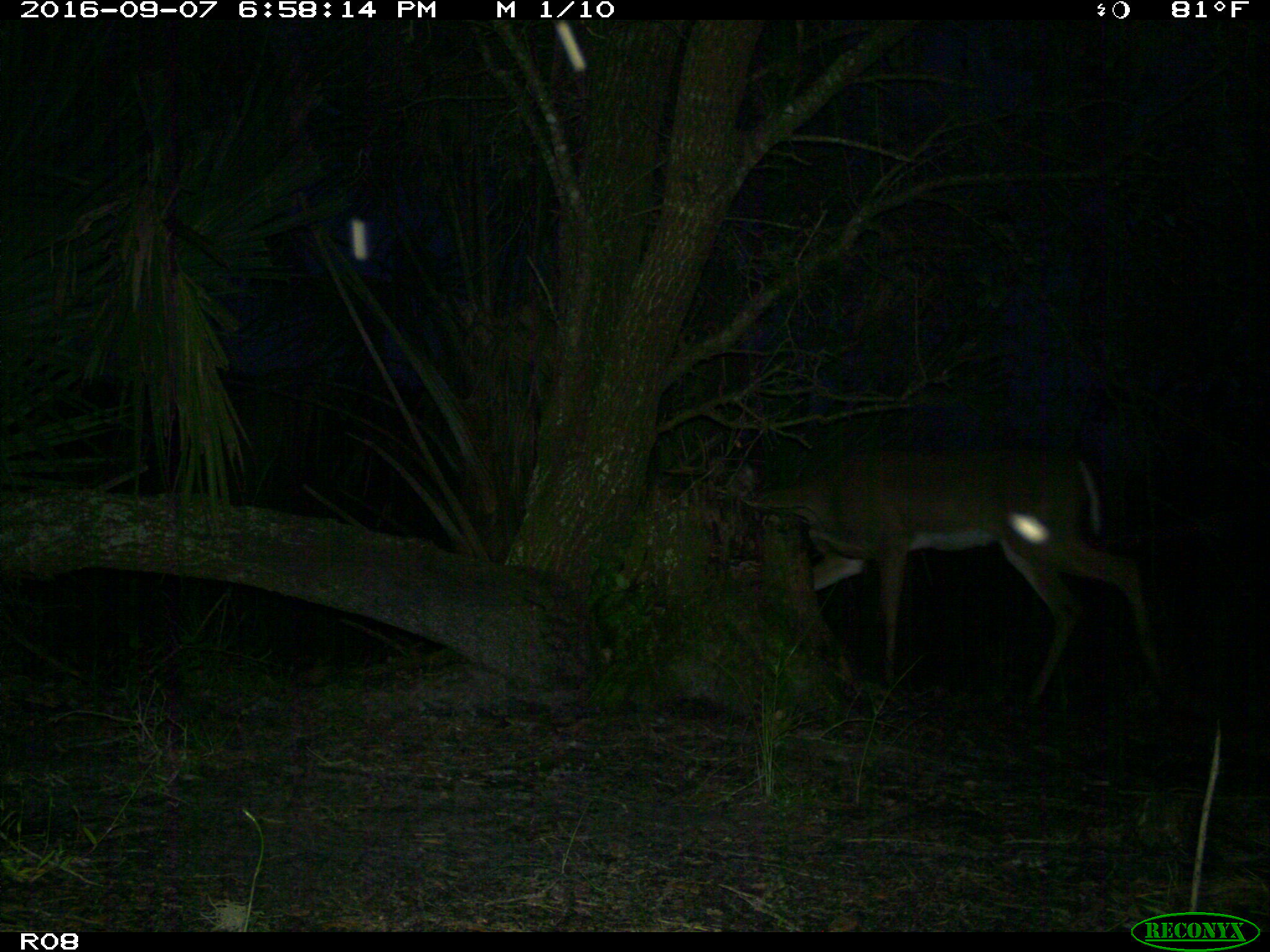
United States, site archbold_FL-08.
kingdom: Animalia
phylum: Chordata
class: Mammalia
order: Artiodactyla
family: Cervidae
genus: Odocoileus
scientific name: Odocoileus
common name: deer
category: unidentified deer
Unidentified deer (deer) (Odocoileus).